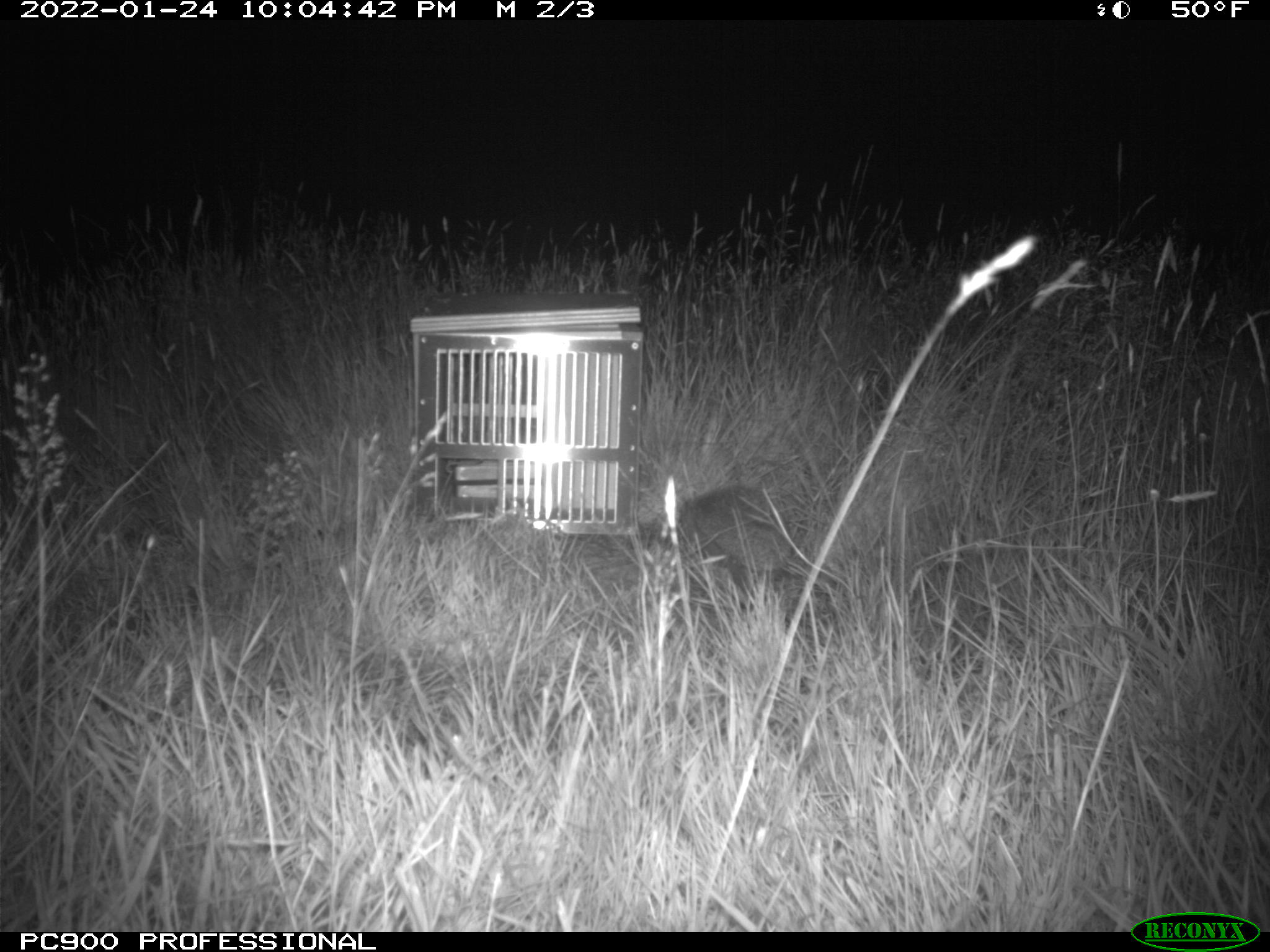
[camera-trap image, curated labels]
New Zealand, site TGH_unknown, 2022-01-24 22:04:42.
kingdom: Animalia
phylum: Chordata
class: Mammalia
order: Eulipotyphla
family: Erinaceidae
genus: Erinaceus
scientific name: Erinaceus europaeus europaeus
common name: european hedgehog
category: hedgehog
Hedgehog (european hedgehog) (Erinaceus europaeus europaeus).